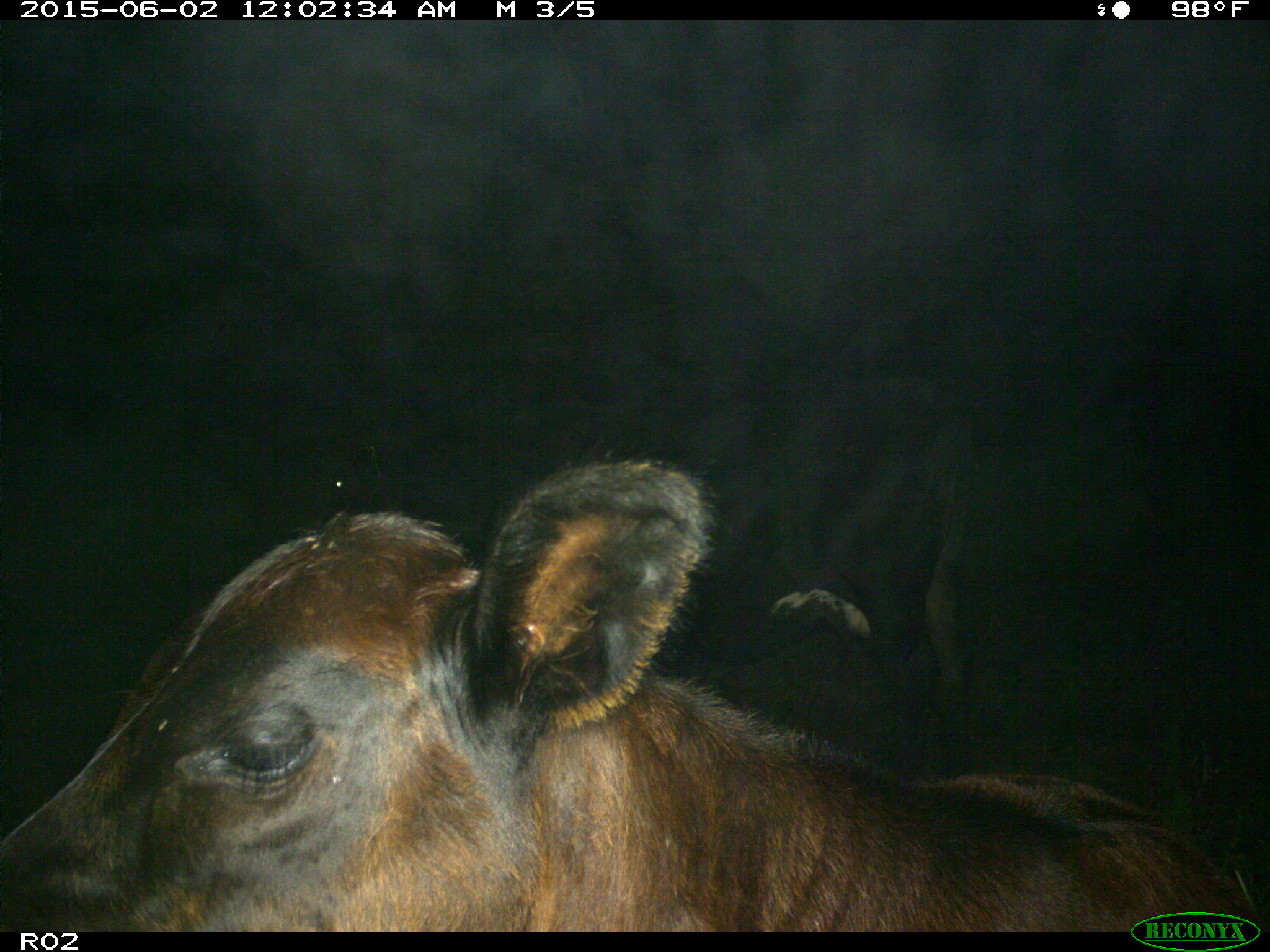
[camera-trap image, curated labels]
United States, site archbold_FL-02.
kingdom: Animalia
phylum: Chordata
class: Mammalia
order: Artiodactyla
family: Bovidae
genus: Bos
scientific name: Bos taurus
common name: domestic cow